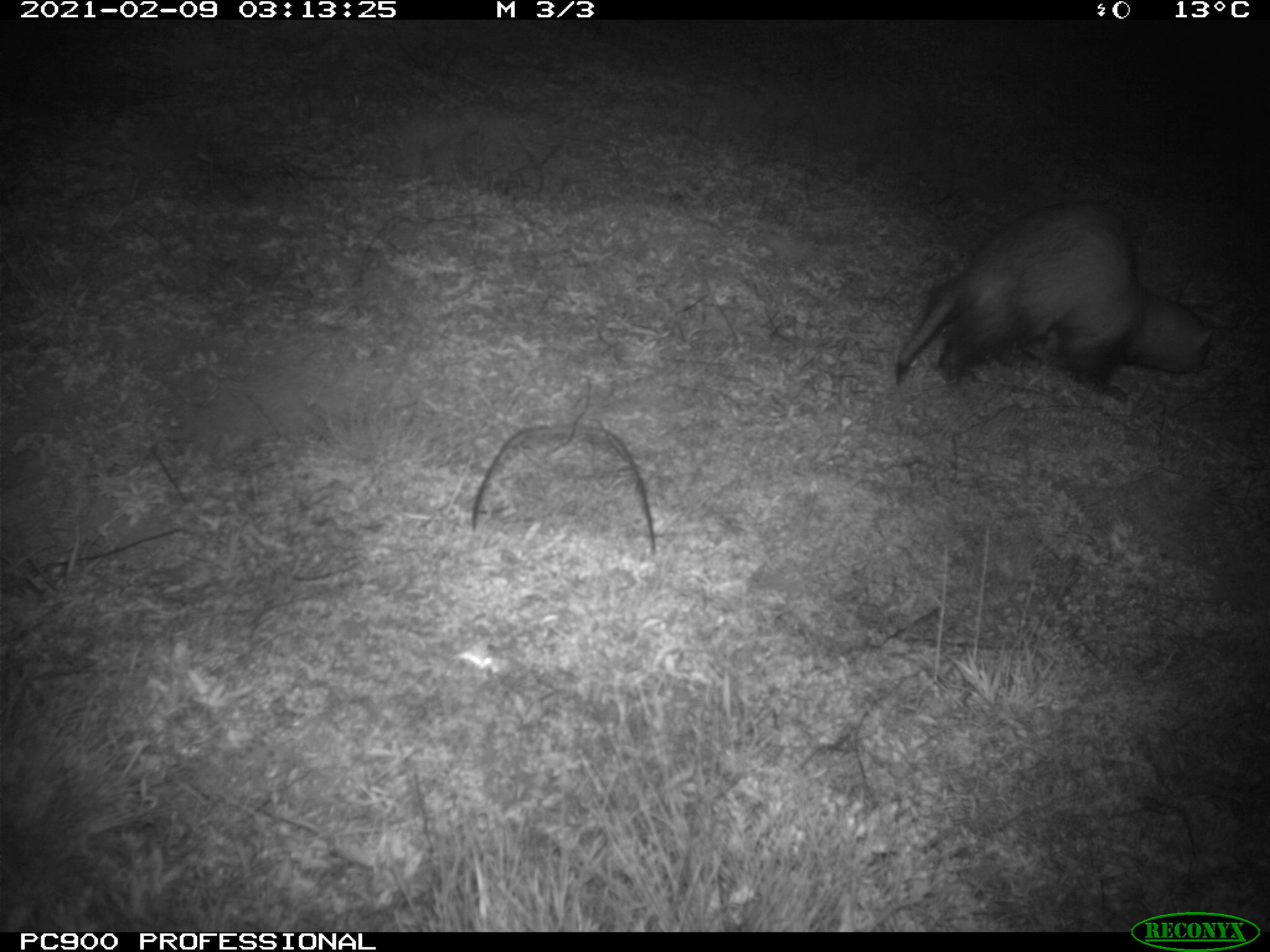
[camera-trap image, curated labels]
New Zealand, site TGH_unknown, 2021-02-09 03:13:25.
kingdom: Animalia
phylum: Chordata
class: Mammalia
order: Carnivora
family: Mustelidae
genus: Mustela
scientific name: Mustela furo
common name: ferret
Ferret (Mustela furo).